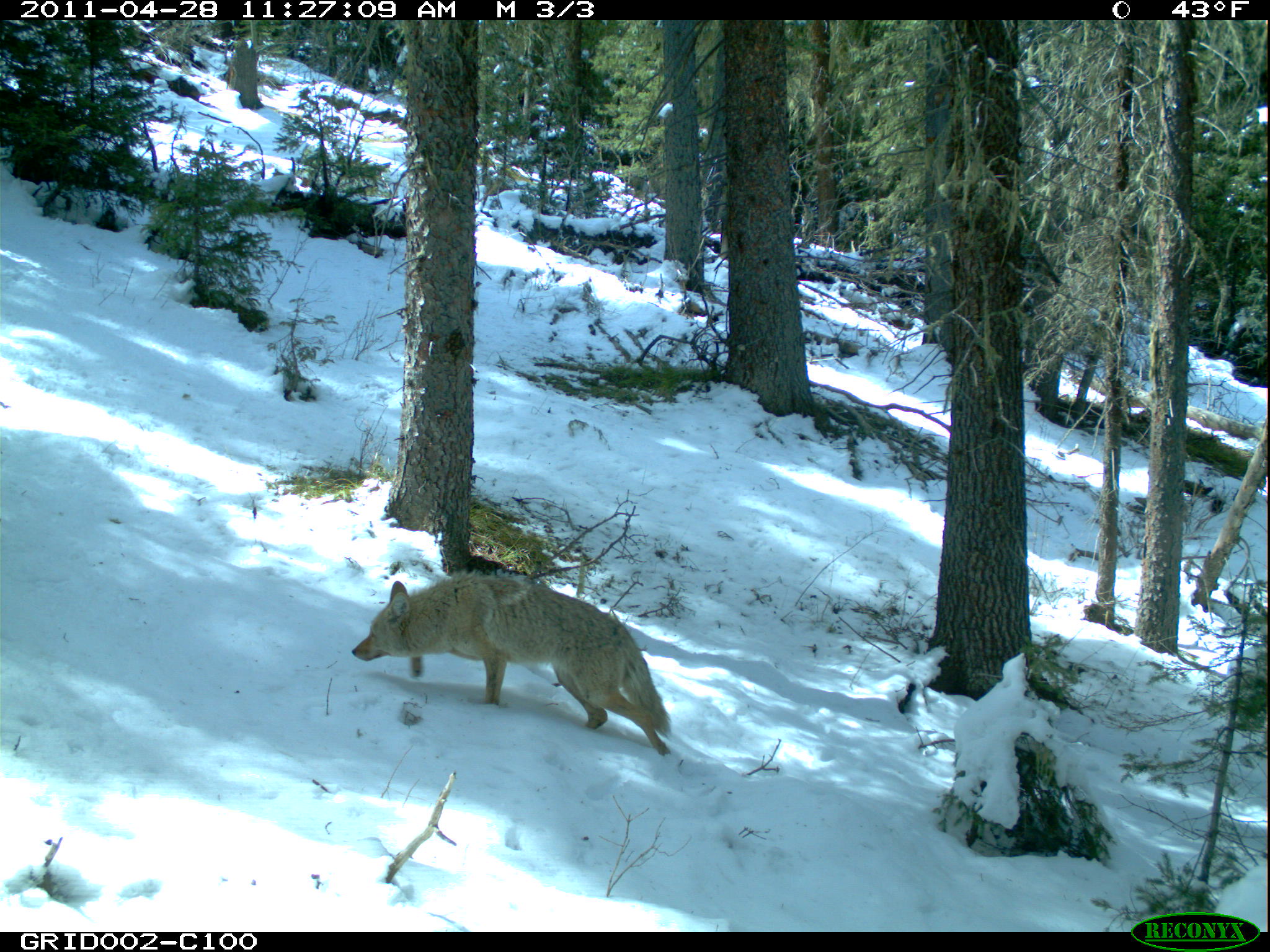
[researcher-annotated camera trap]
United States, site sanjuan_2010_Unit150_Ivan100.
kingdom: Animalia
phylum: Chordata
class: Mammalia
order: Carnivora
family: Canidae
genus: Canis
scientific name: Canis latrans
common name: coyote